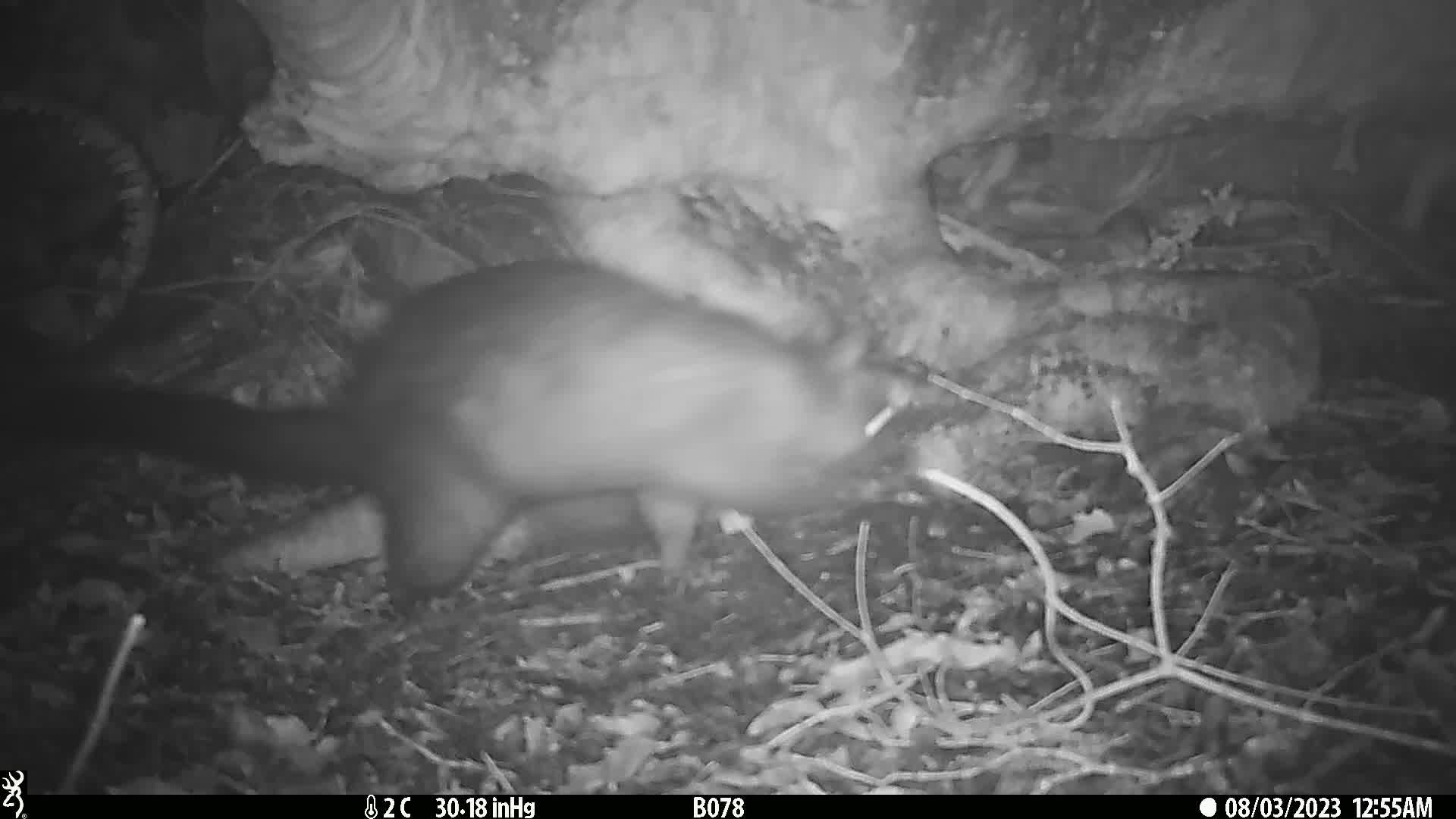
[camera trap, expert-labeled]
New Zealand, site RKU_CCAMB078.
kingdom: Animalia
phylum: Chordata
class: Mammalia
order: Diprotodontia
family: Phalangeridae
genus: Trichosurus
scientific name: Trichosurus vulpecula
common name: common brushtail possum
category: possum